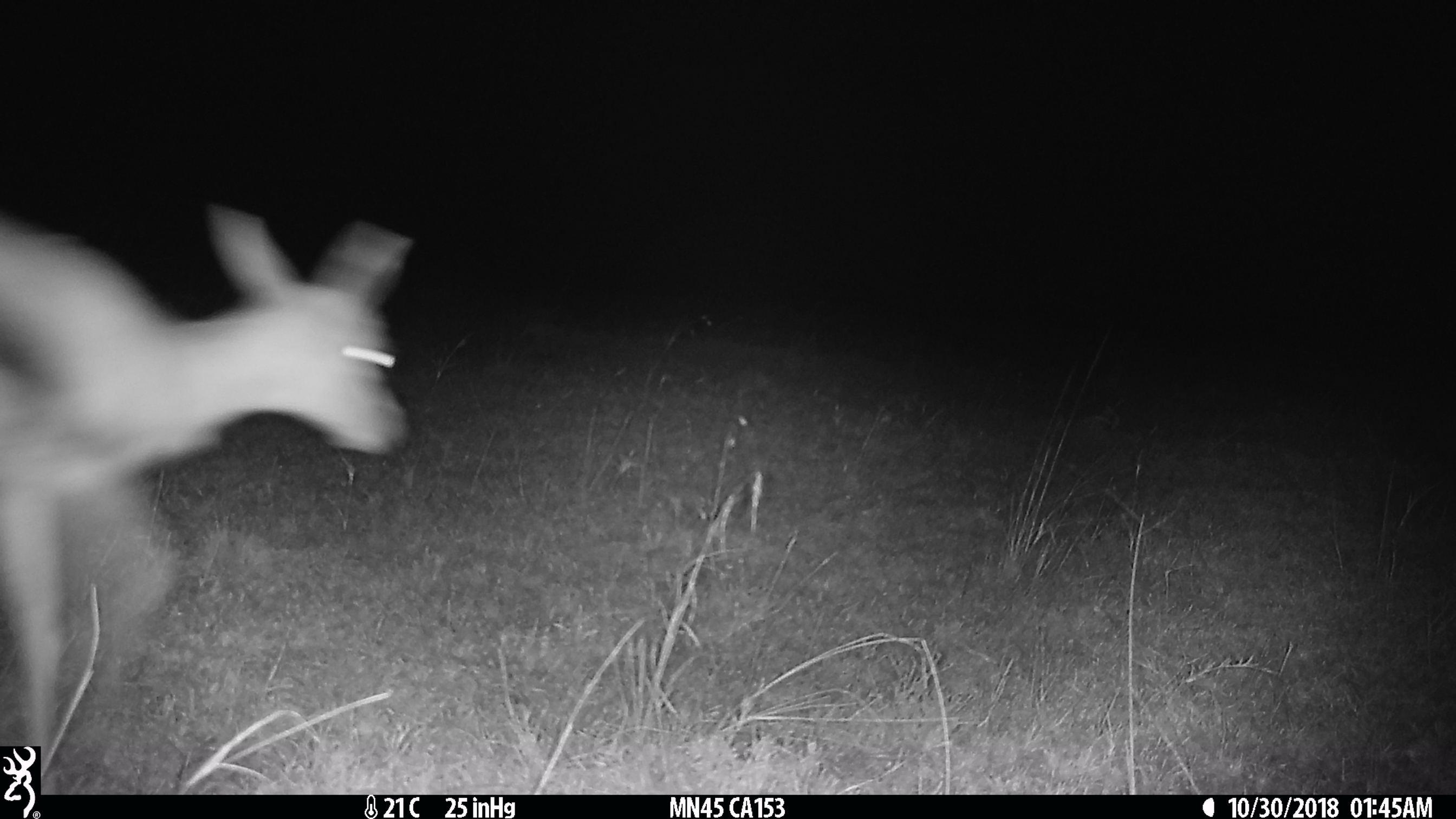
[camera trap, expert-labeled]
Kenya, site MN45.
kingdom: Animalia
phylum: Chordata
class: Mammalia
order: Artiodactyla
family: Bovidae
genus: Eudorcas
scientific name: Eudorcas thomsonii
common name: thomon's gazelle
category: gazelle thomsons